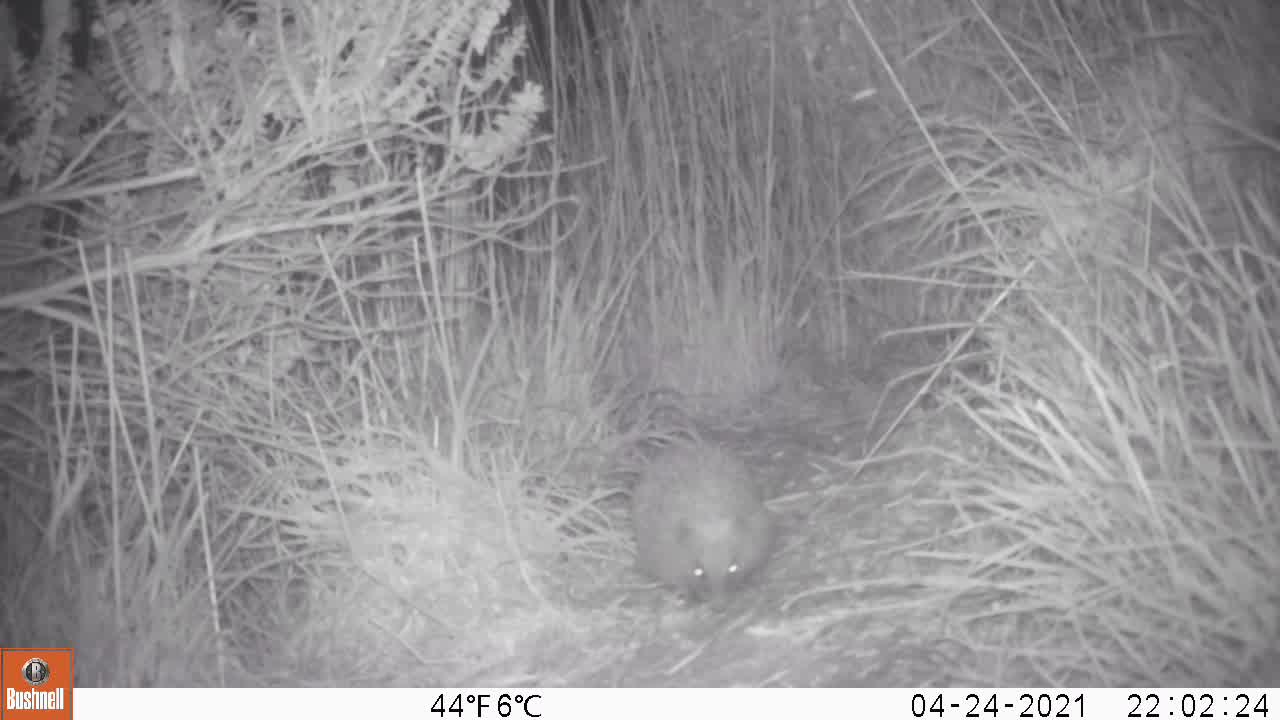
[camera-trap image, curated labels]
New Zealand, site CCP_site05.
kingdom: Animalia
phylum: Chordata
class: Mammalia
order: Eulipotyphla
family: Erinaceidae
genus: Erinaceus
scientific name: Erinaceus europaeus europaeus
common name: european hedgehog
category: hedgehog